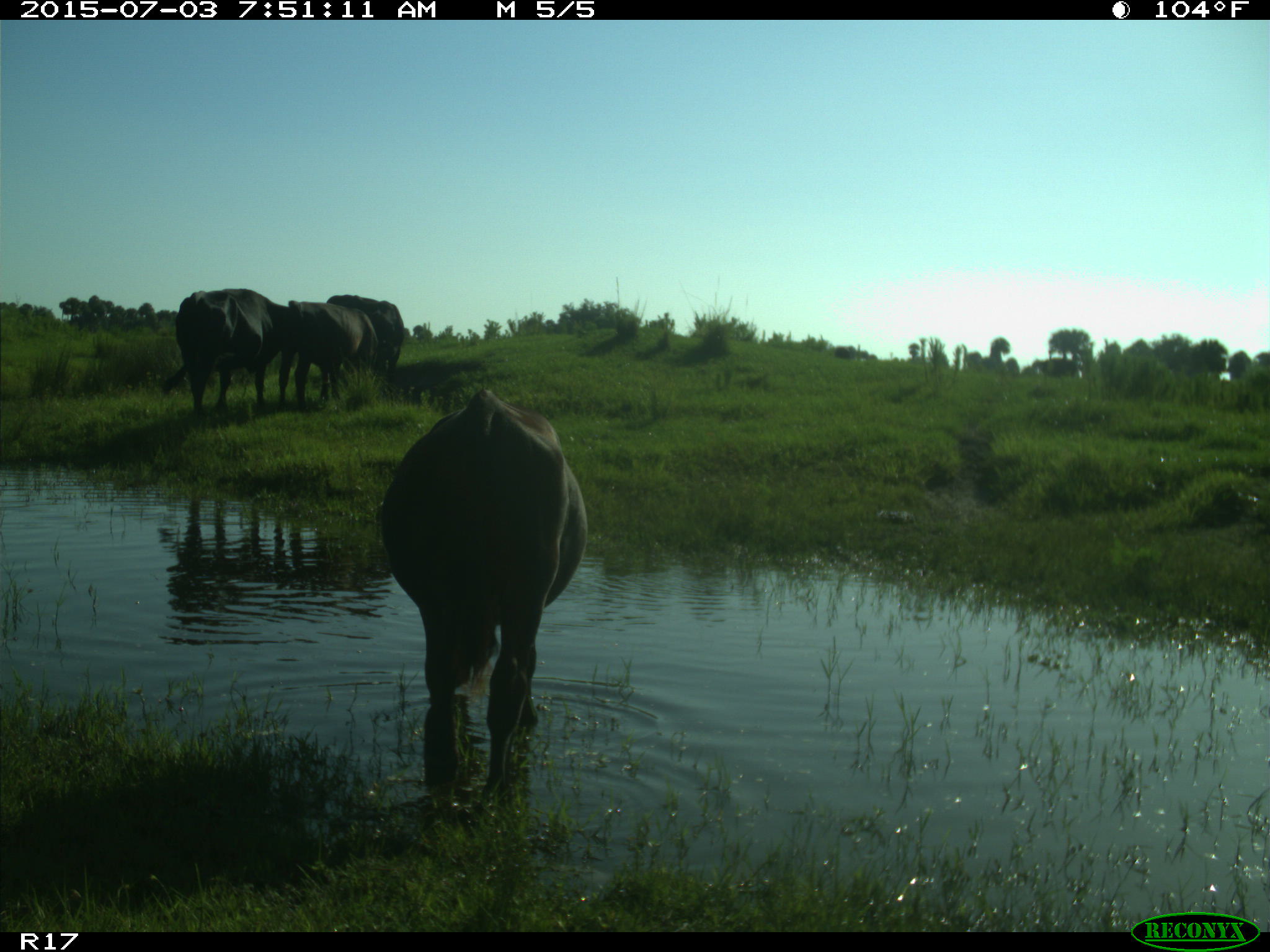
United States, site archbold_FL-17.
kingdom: Animalia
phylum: Chordata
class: Mammalia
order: Artiodactyla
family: Bovidae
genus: Bos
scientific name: Bos taurus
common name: domestic cow